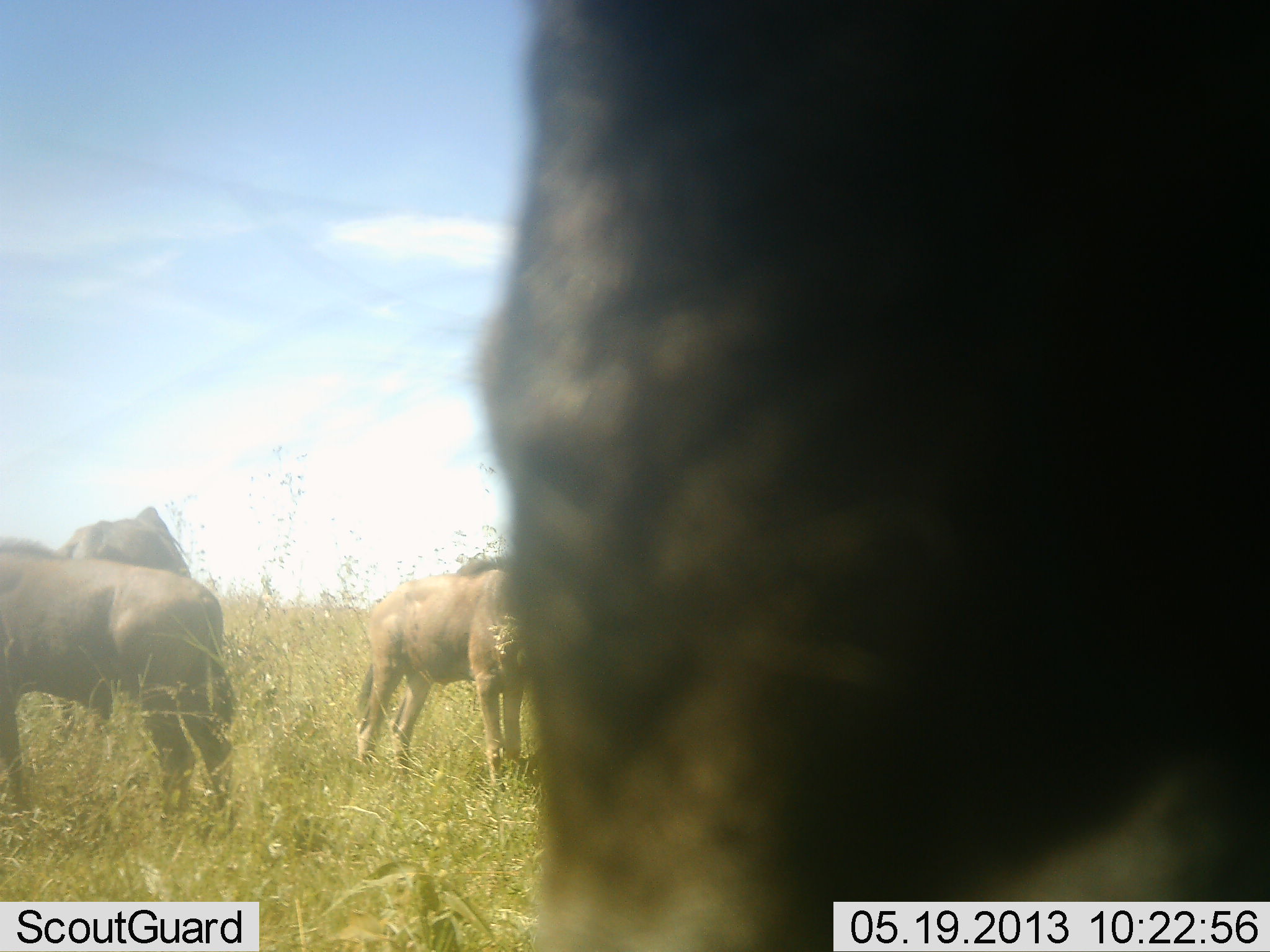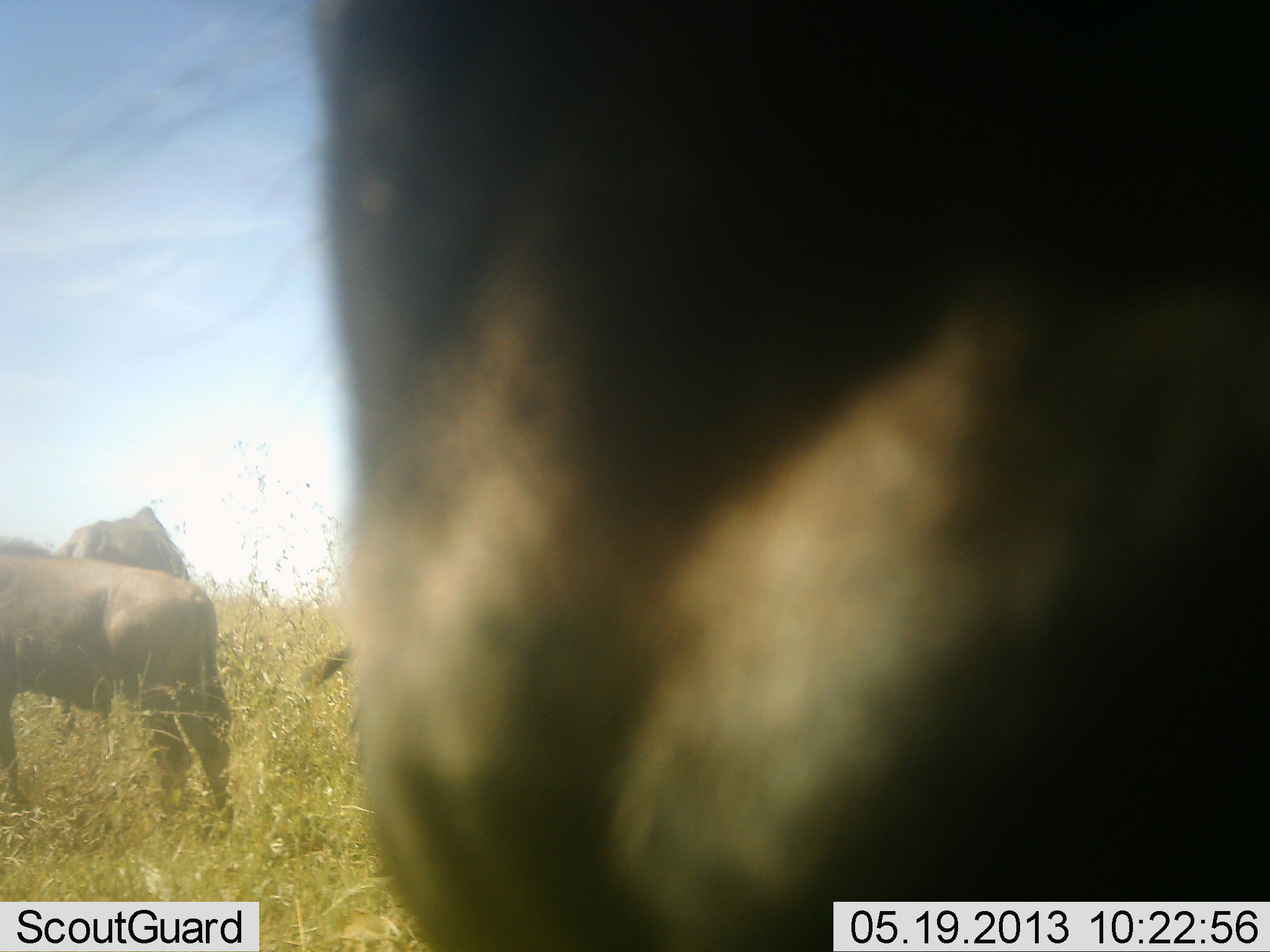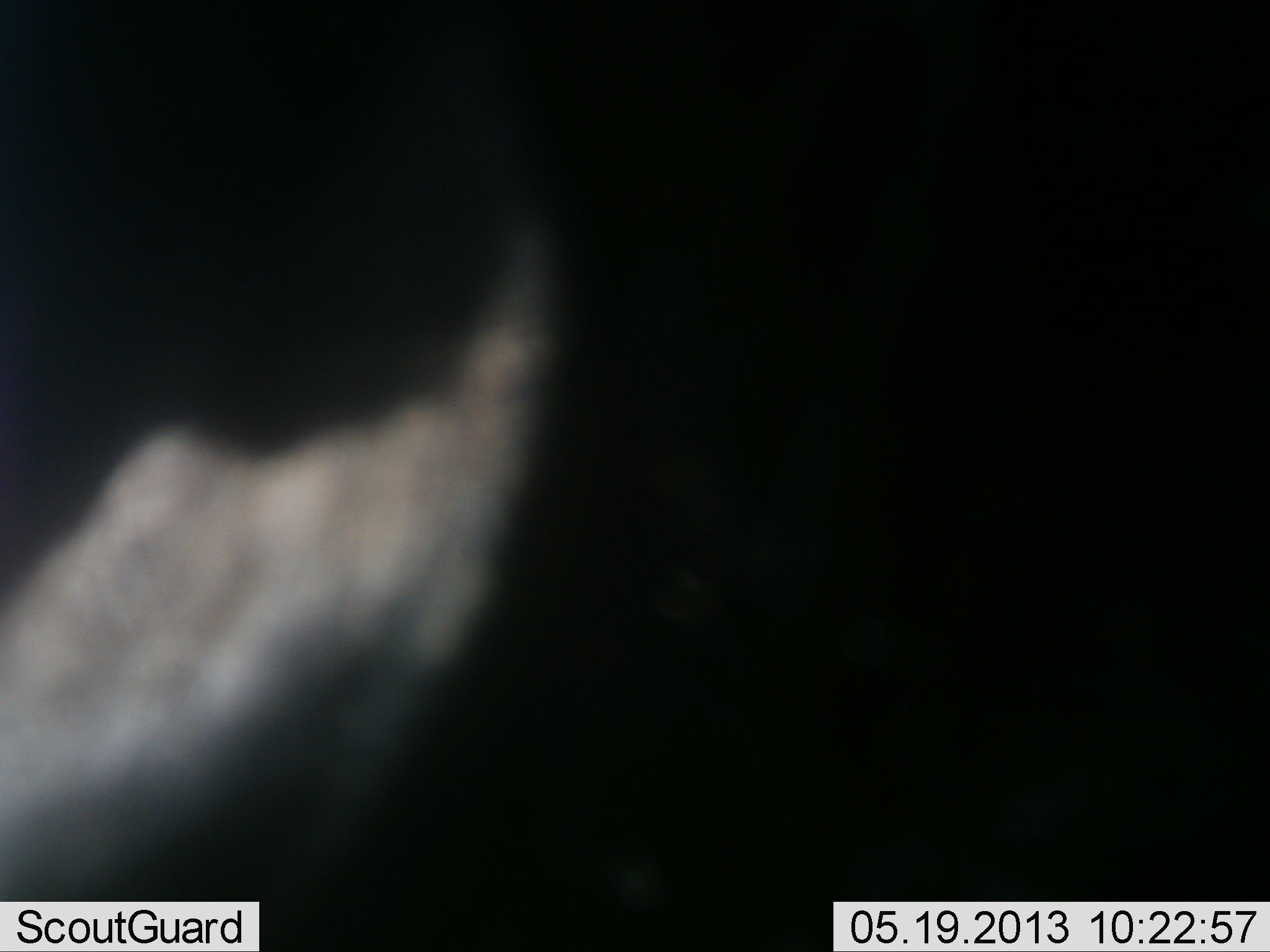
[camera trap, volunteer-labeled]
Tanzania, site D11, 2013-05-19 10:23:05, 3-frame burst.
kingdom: Animalia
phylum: Chordata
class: Mammalia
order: Artiodactyla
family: Bovidae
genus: Connochaetes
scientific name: Connochaetes taurinus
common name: blue wildebeest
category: wildebeest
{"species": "wildebeest (blue wildebeest) (Connochaetes taurinus)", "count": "4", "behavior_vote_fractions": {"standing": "70%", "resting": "0%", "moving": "20%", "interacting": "0%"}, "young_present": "10%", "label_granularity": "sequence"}